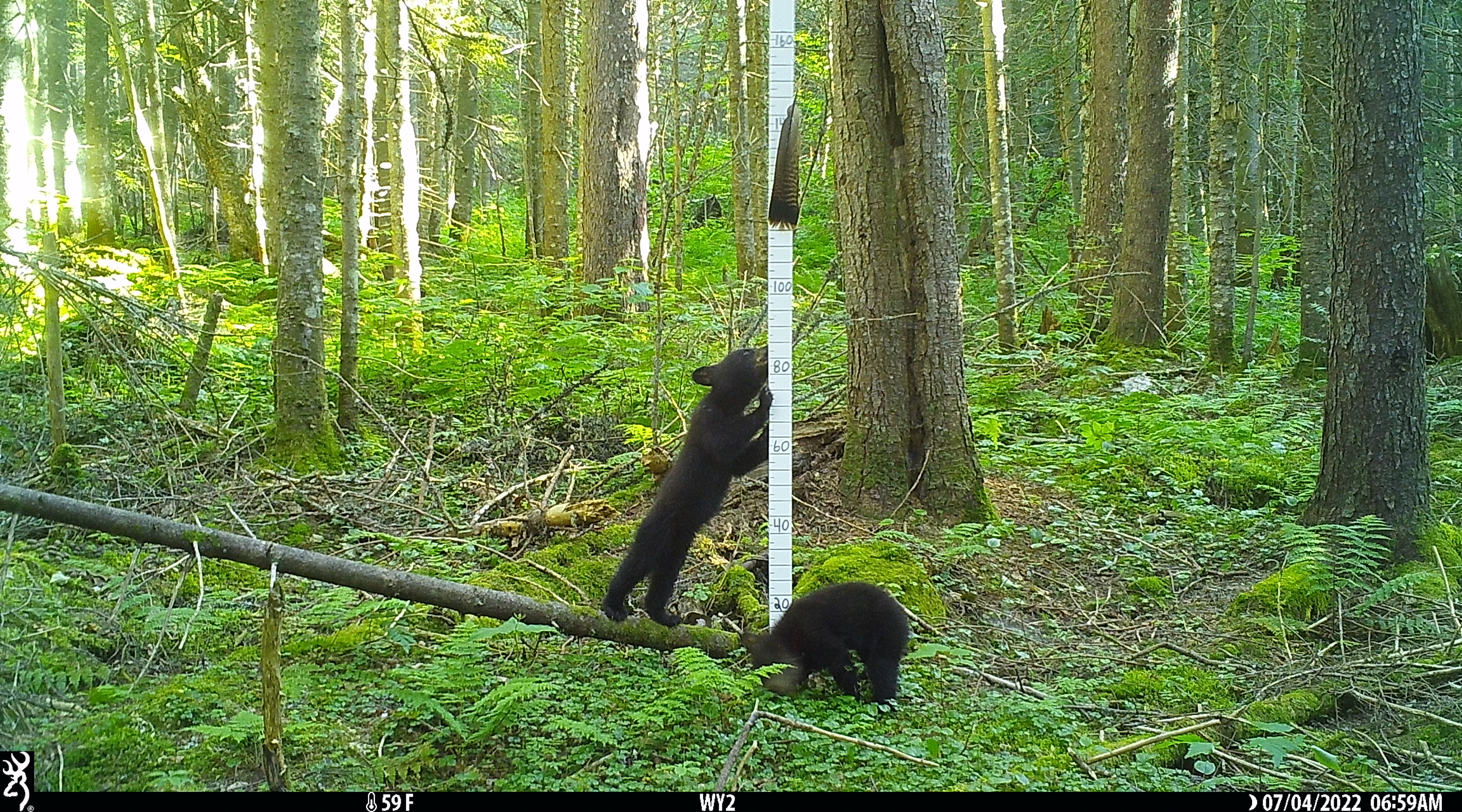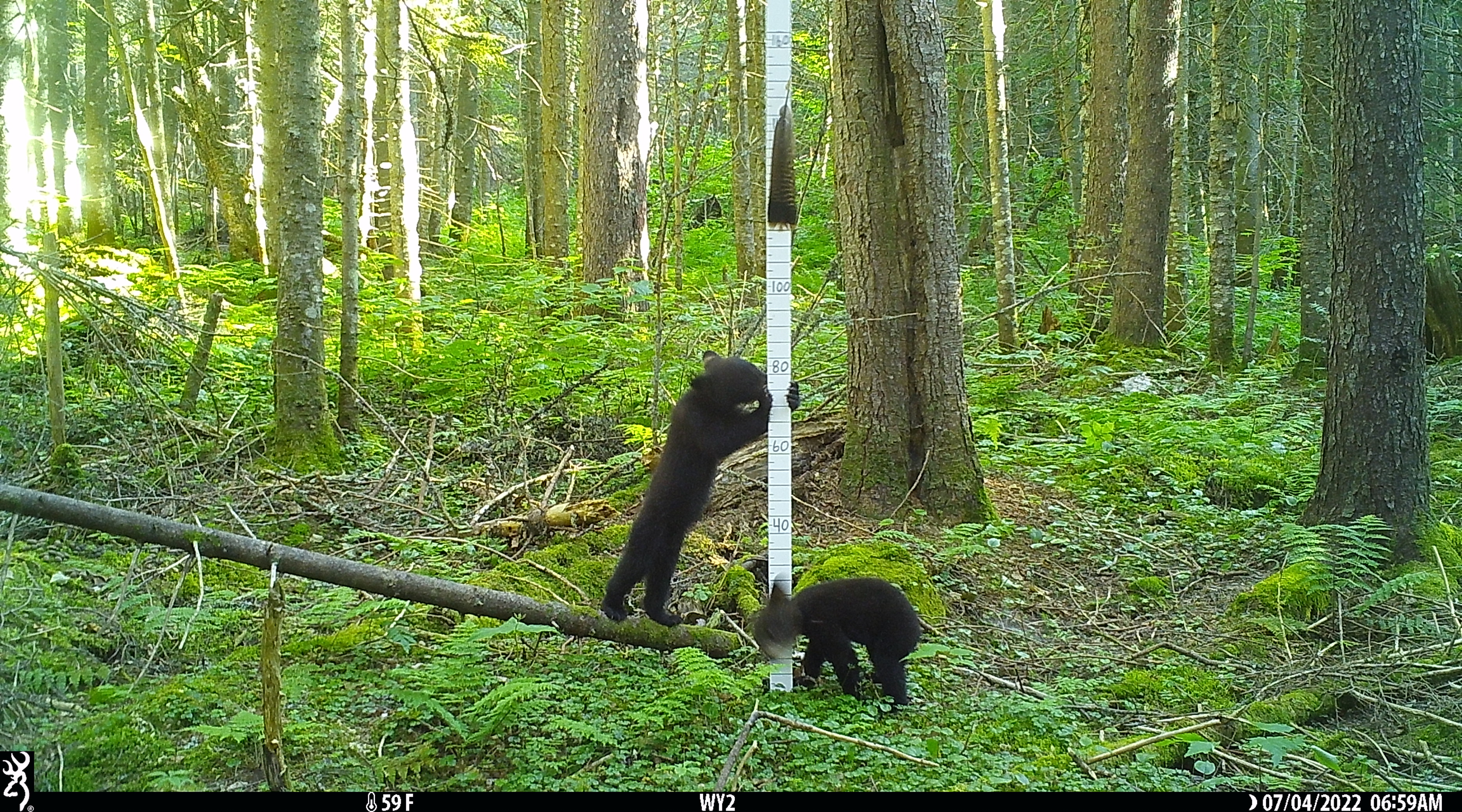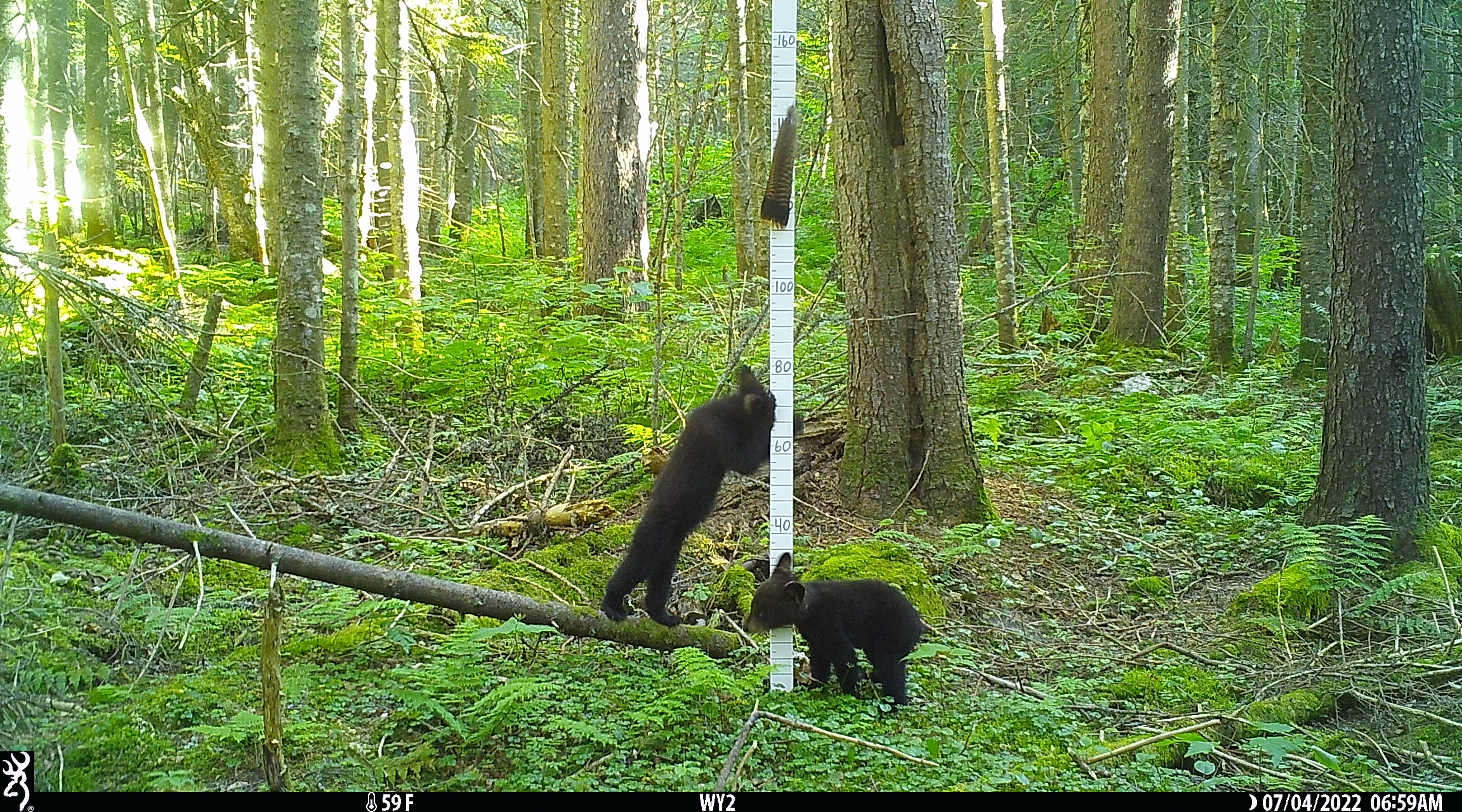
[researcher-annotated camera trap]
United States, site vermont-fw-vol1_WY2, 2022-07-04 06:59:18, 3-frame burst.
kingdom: Animalia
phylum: Chordata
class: Mammalia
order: Carnivora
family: Ursidae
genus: Ursus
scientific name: Ursus americanus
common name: black bear